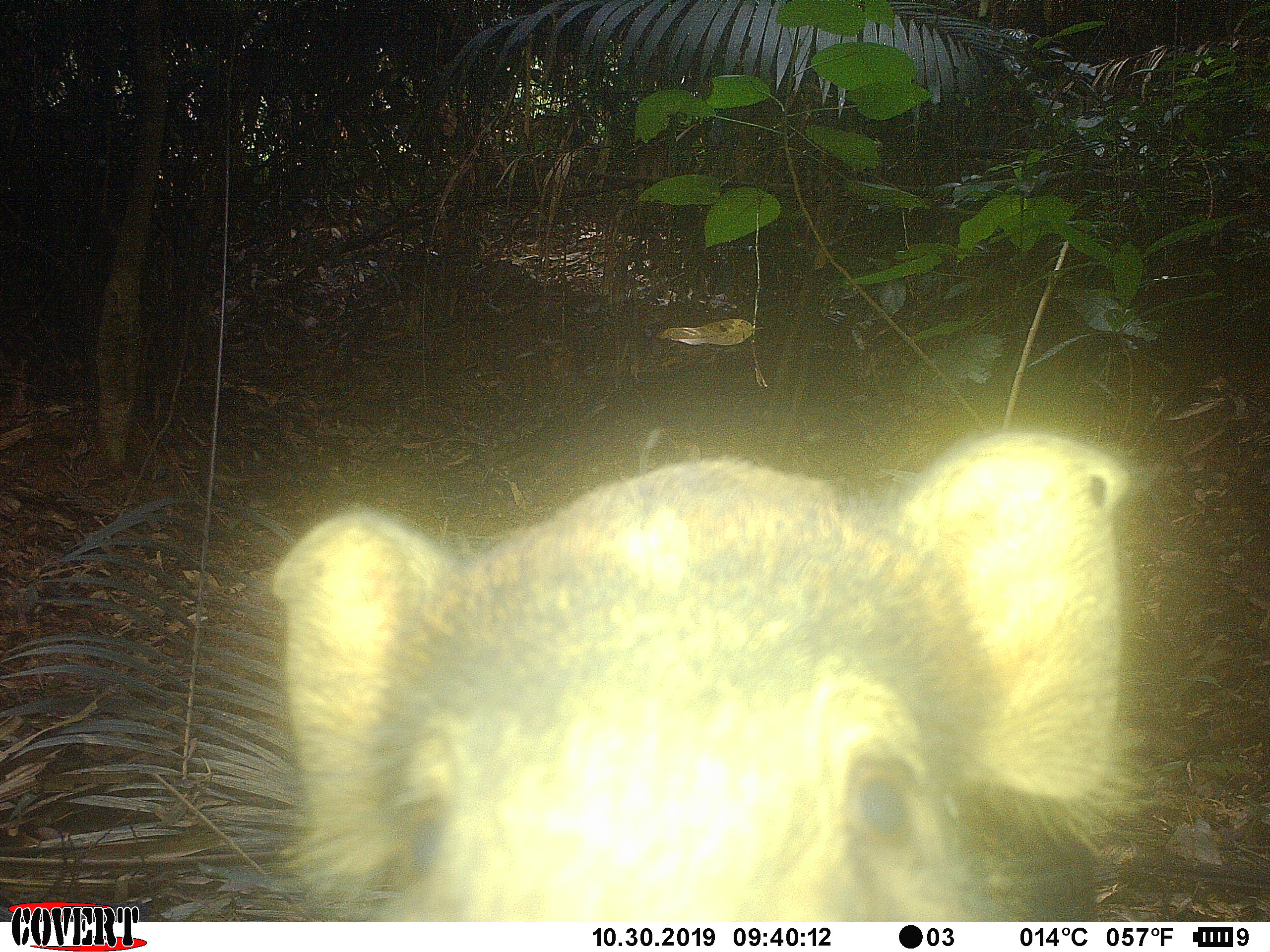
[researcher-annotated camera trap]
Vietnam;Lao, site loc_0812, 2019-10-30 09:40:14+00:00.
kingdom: Animalia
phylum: Chordata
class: Mammalia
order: Artiodactyla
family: Suidae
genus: Sus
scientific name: Sus scrofa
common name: eurasian wild pig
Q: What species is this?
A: Eurasian wild pig (Sus scrofa).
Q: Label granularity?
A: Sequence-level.